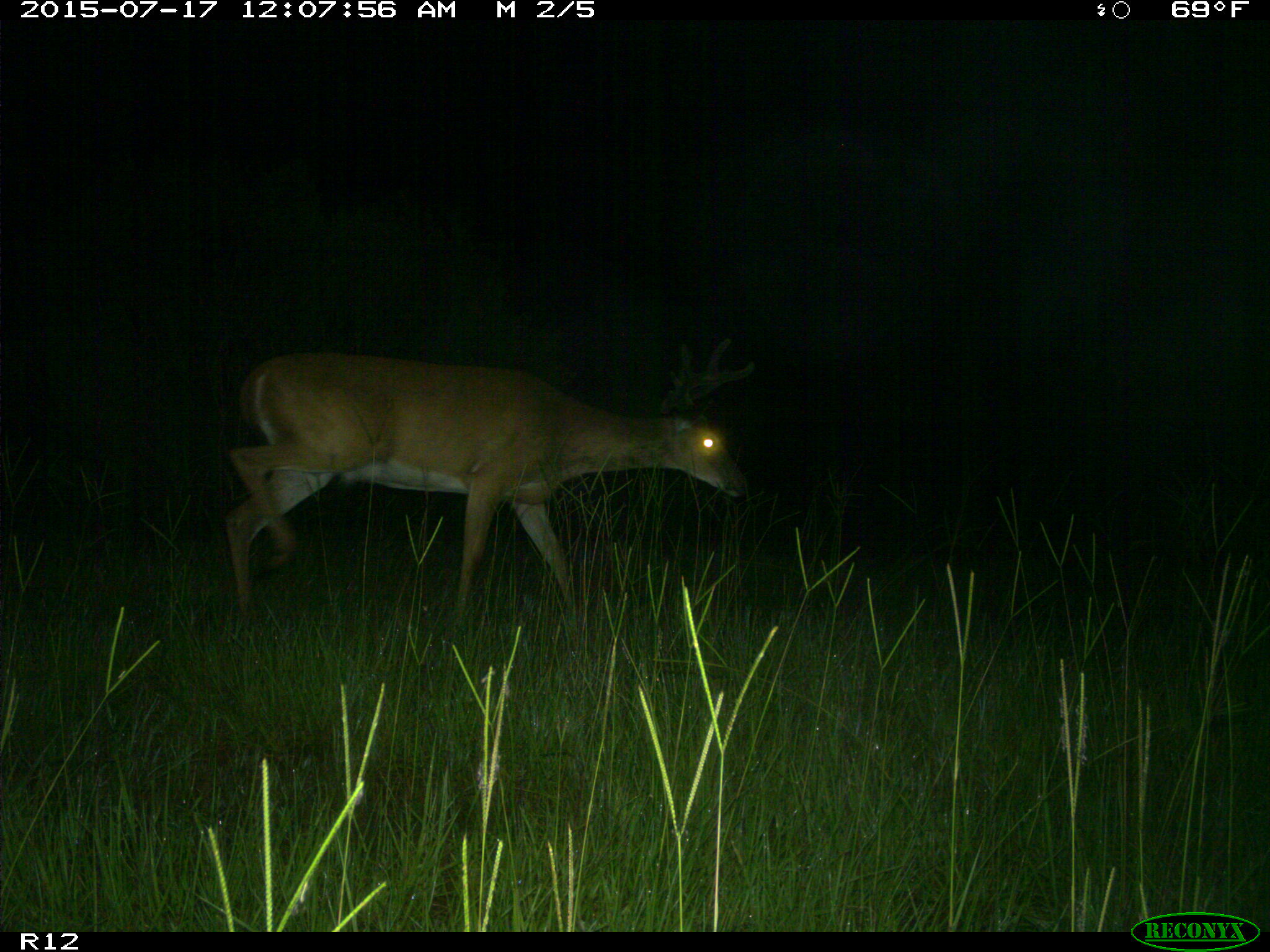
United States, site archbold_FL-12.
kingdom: Animalia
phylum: Chordata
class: Mammalia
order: Artiodactyla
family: Cervidae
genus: Odocoileus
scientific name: Odocoileus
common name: deer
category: unidentified deer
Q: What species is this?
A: Unidentified deer (deer) (Odocoileus).